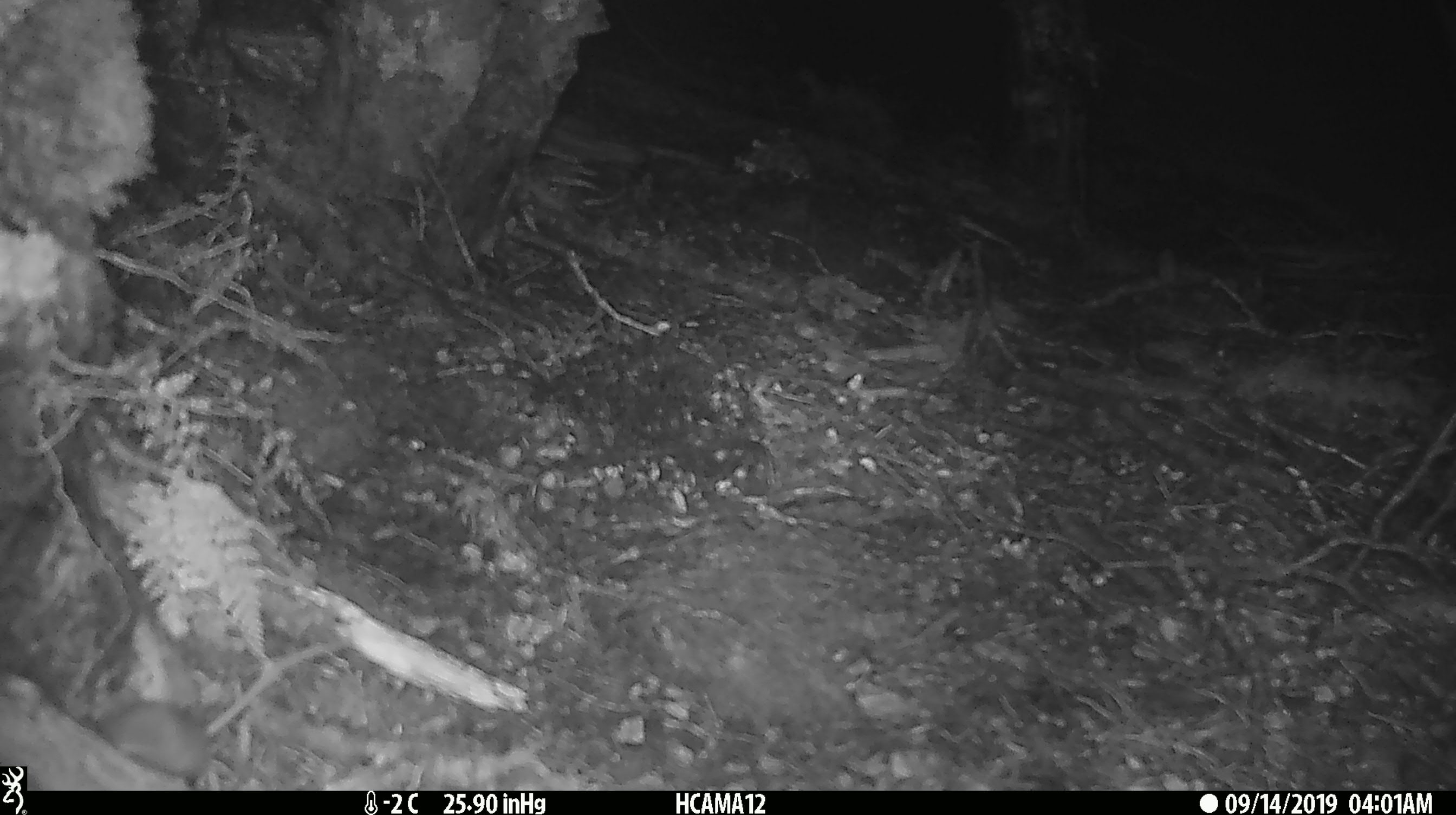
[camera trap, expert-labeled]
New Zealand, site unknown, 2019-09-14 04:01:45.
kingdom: Animalia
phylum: Chordata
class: Mammalia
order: Rodentia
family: Muridae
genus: Mus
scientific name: Mus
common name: mouse